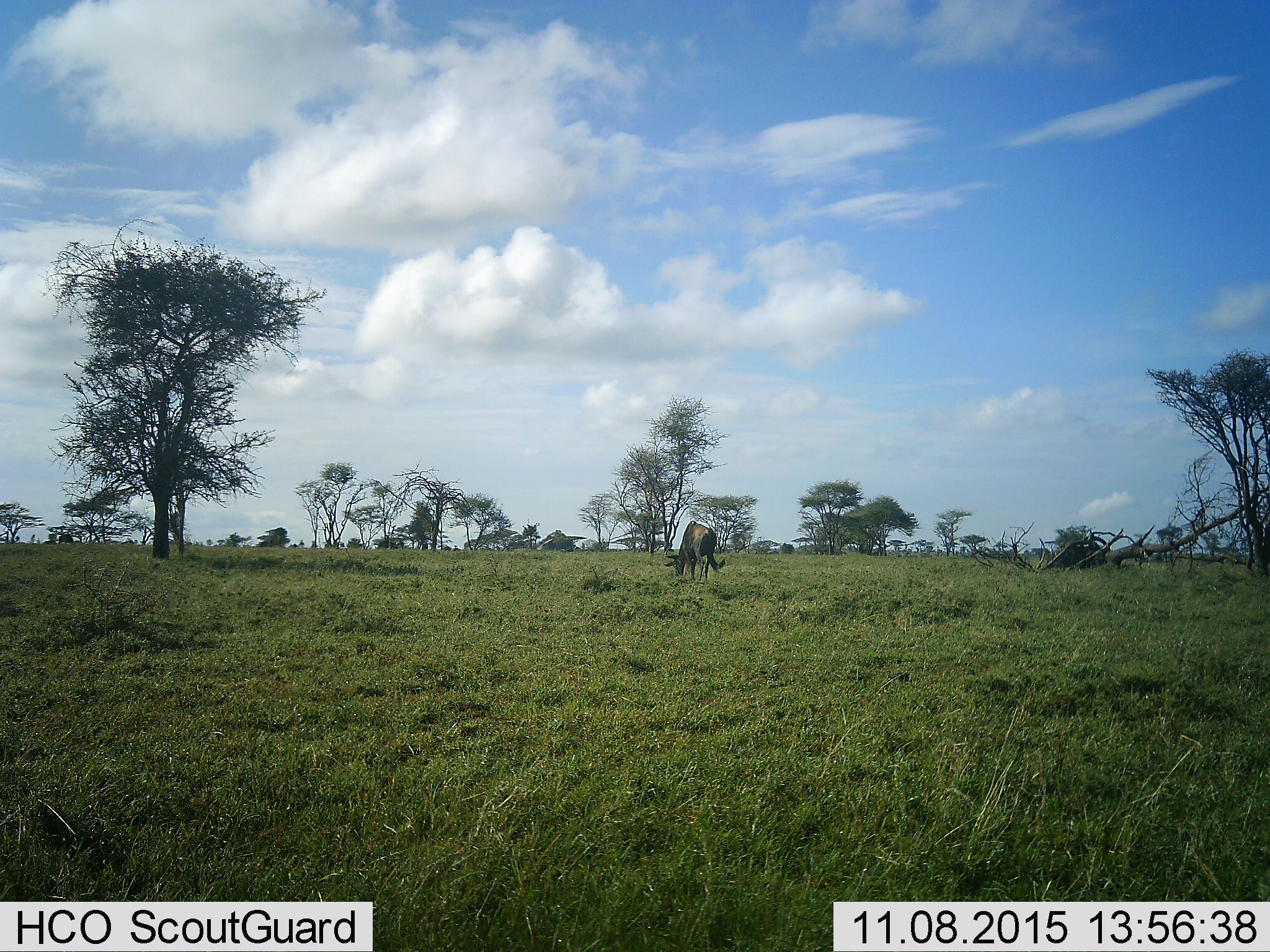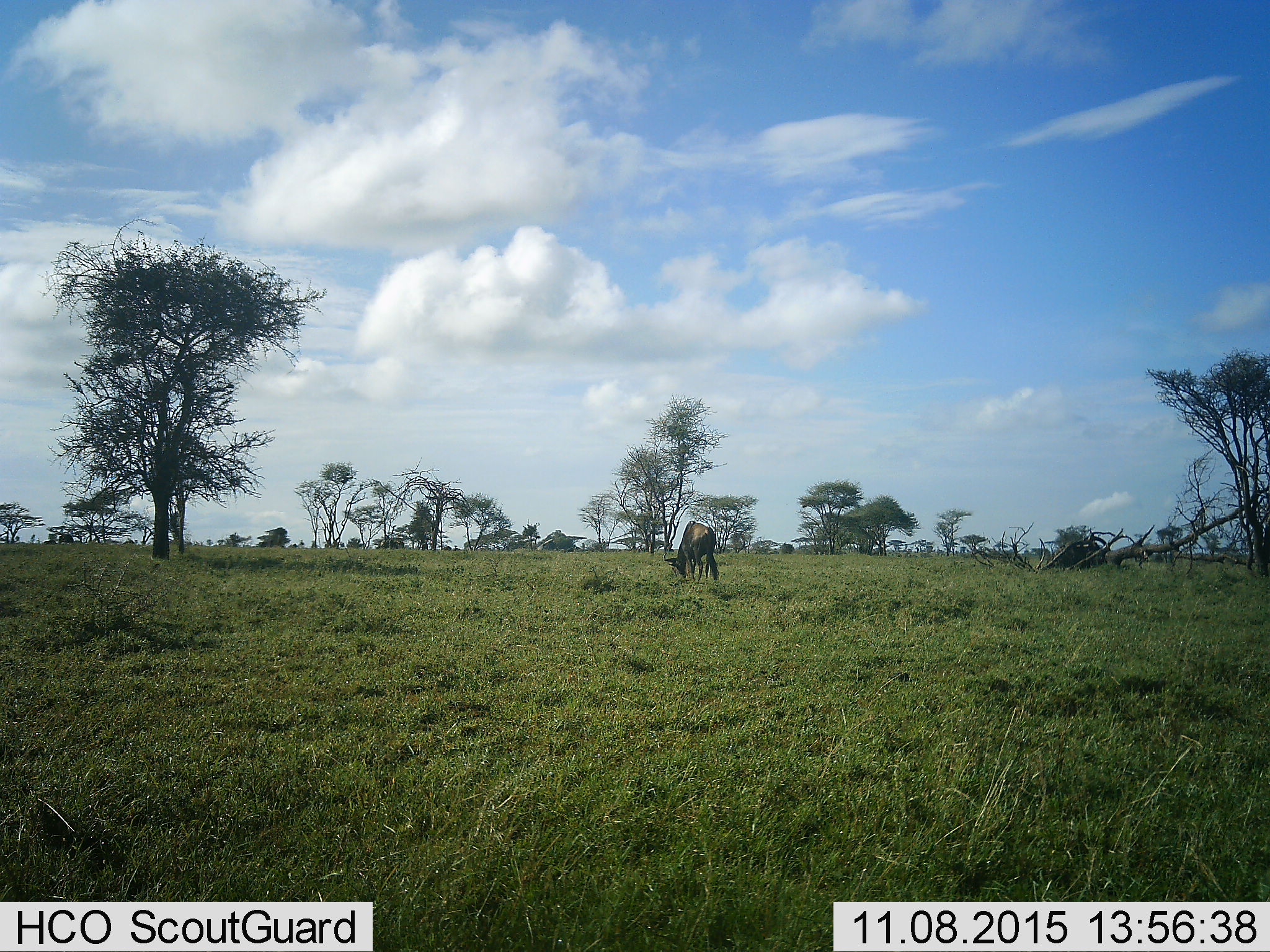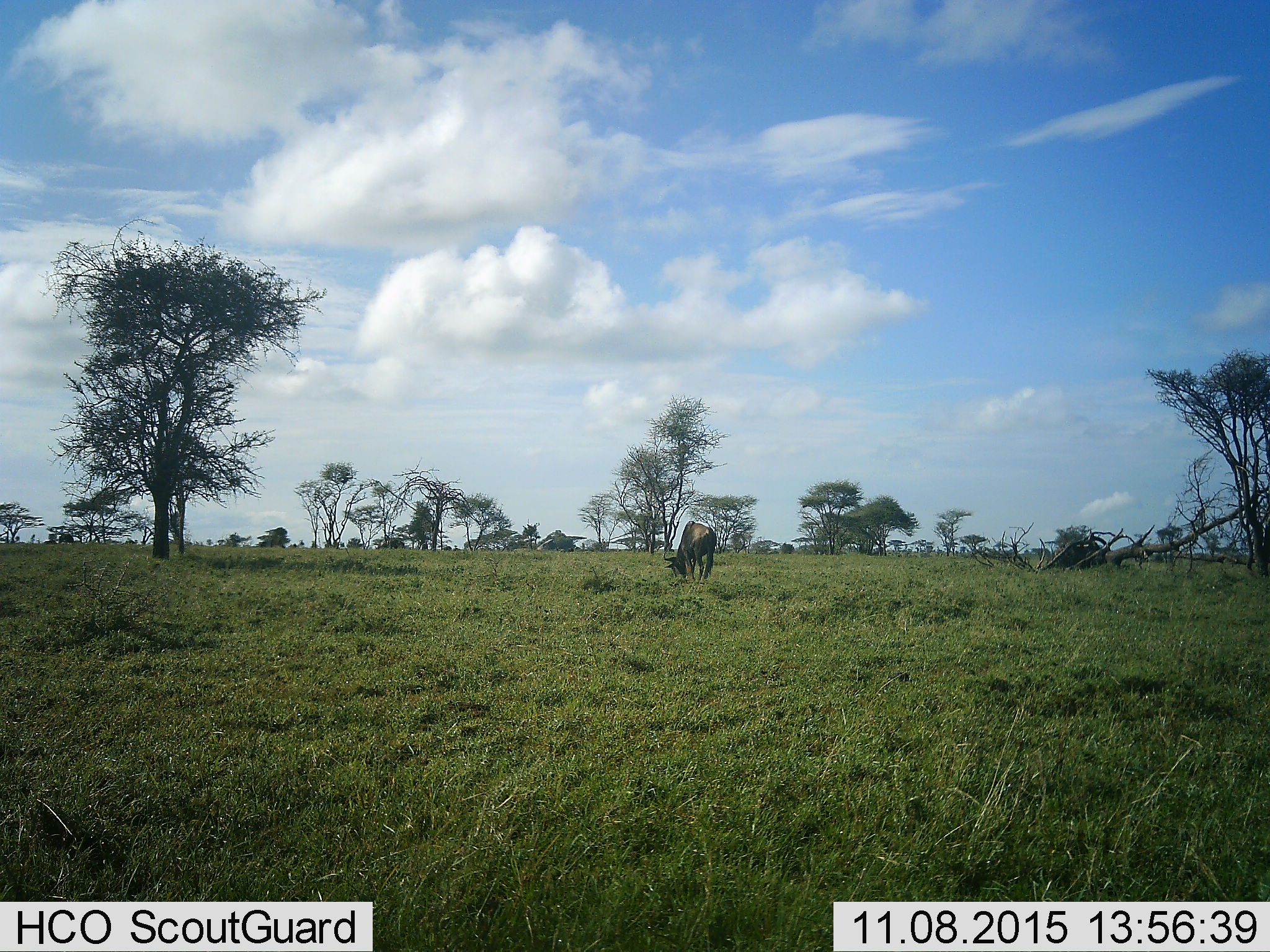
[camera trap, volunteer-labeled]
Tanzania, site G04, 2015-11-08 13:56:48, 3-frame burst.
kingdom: Animalia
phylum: Chordata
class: Mammalia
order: Artiodactyla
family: Bovidae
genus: Connochaetes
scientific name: Connochaetes taurinus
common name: blue wildebeest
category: wildebeest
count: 1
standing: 42%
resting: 0%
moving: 17%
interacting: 8%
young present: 0%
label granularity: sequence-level